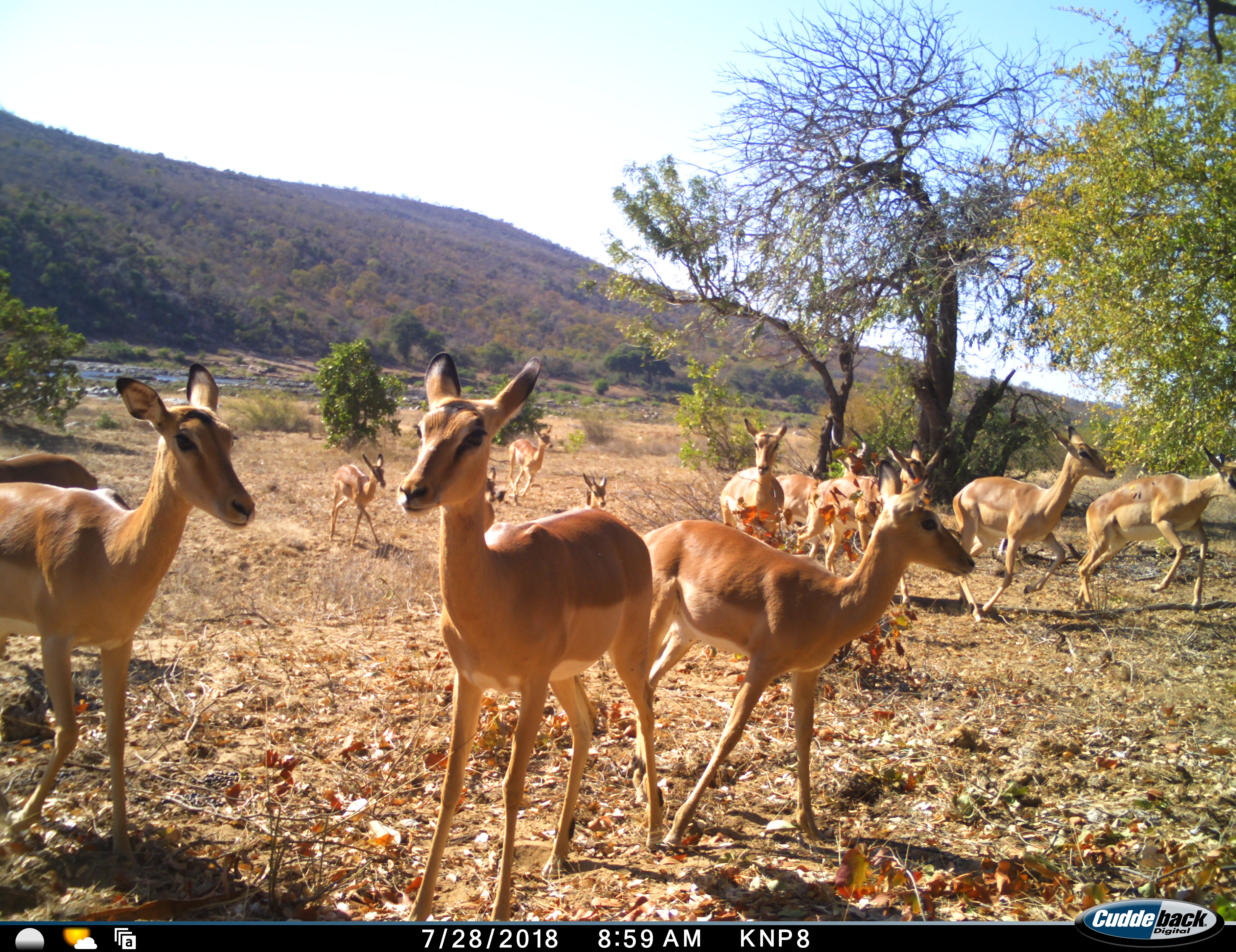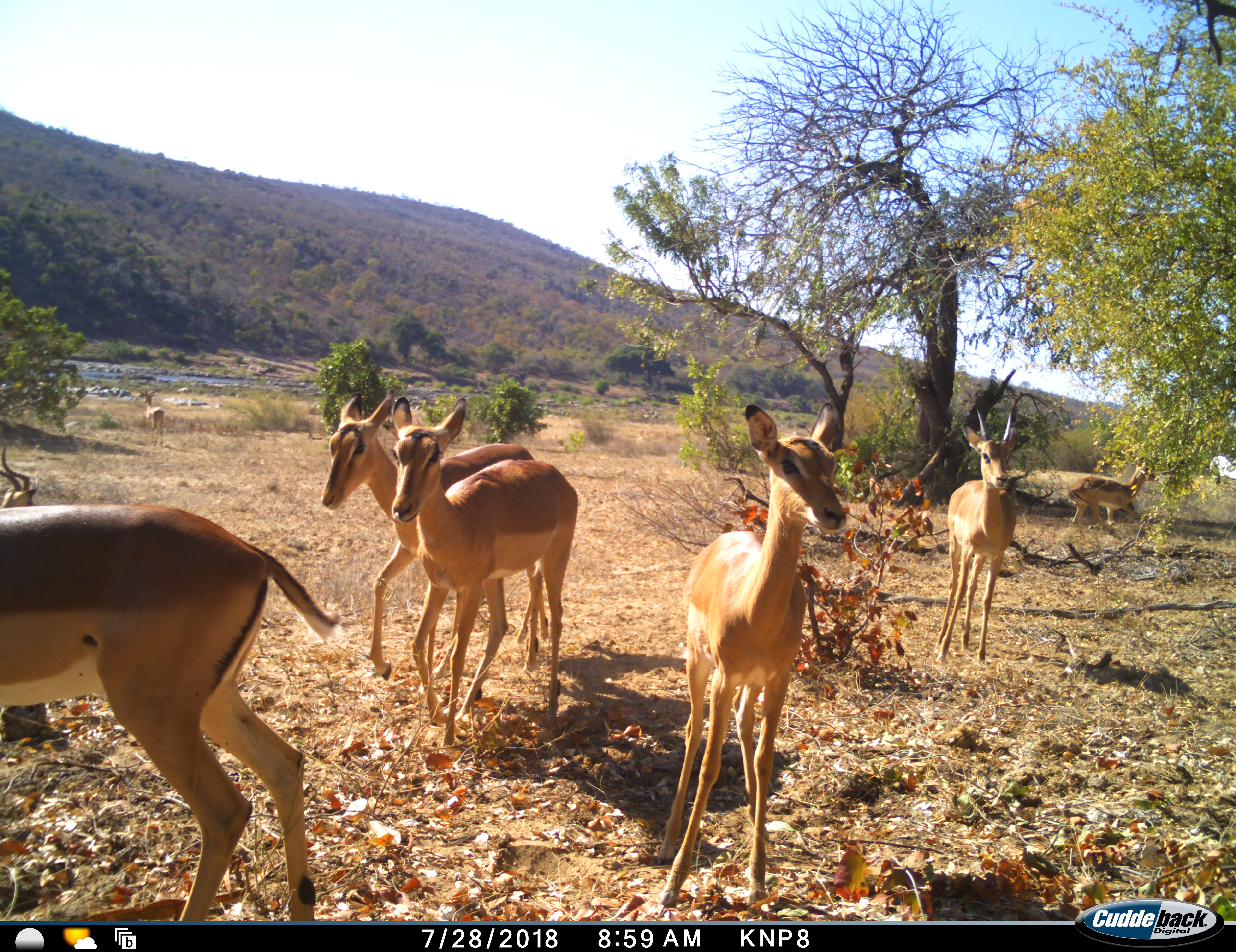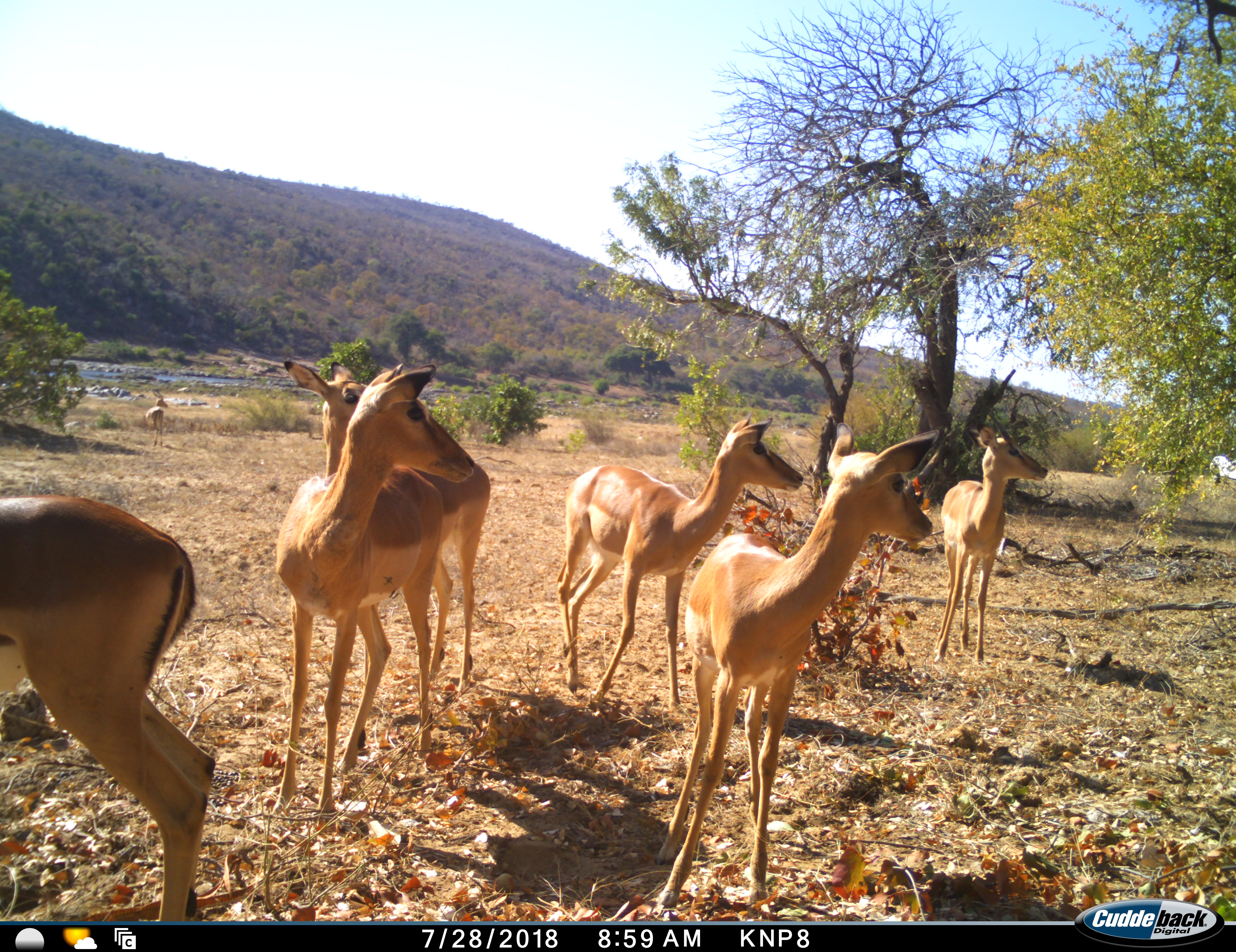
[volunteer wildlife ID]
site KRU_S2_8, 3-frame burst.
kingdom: Animalia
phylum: Chordata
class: Mammalia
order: Artiodactyla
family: Bovidae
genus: Aepyceros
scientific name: Aepyceros melampus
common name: impala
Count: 11-50.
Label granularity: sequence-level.